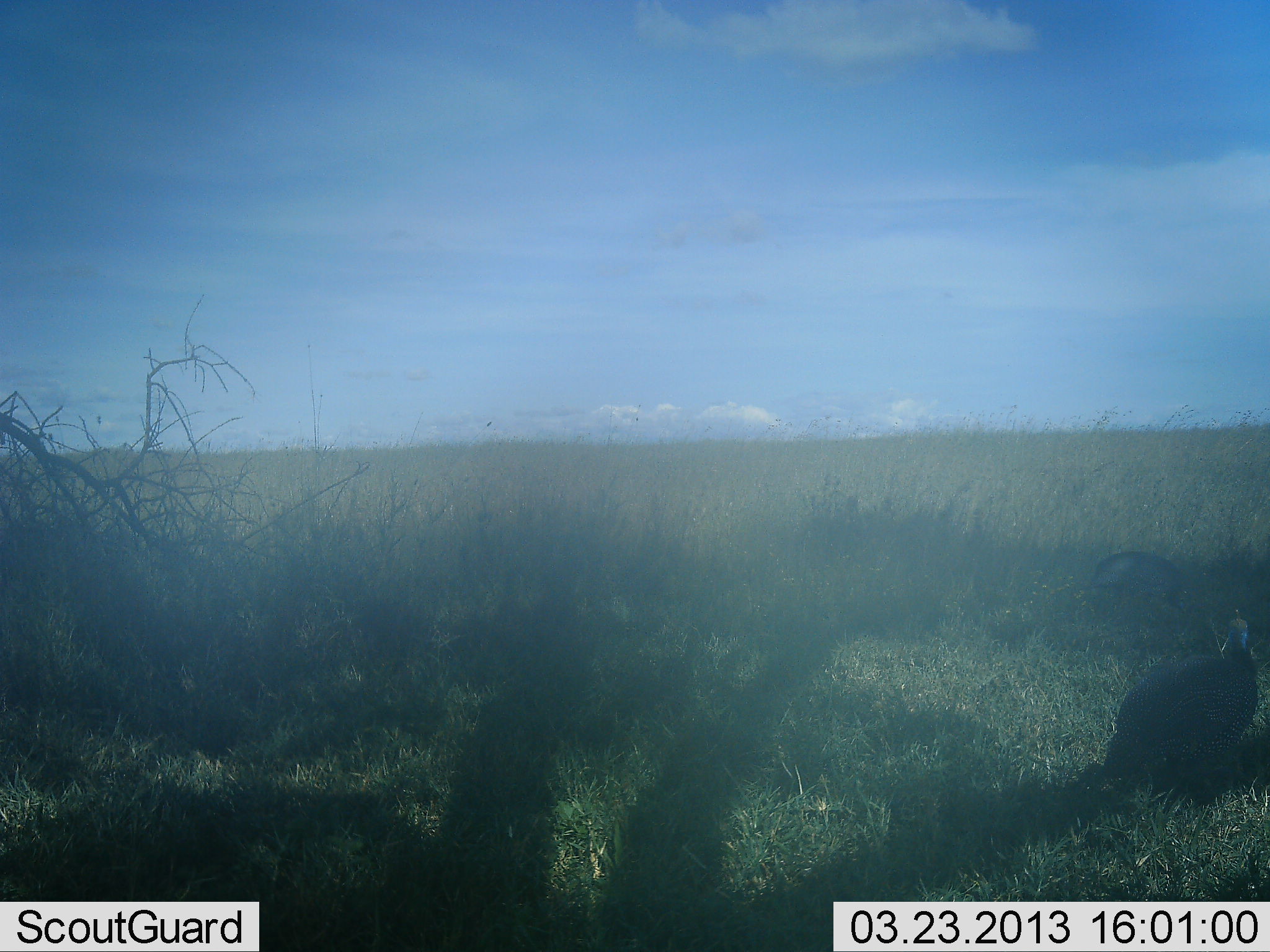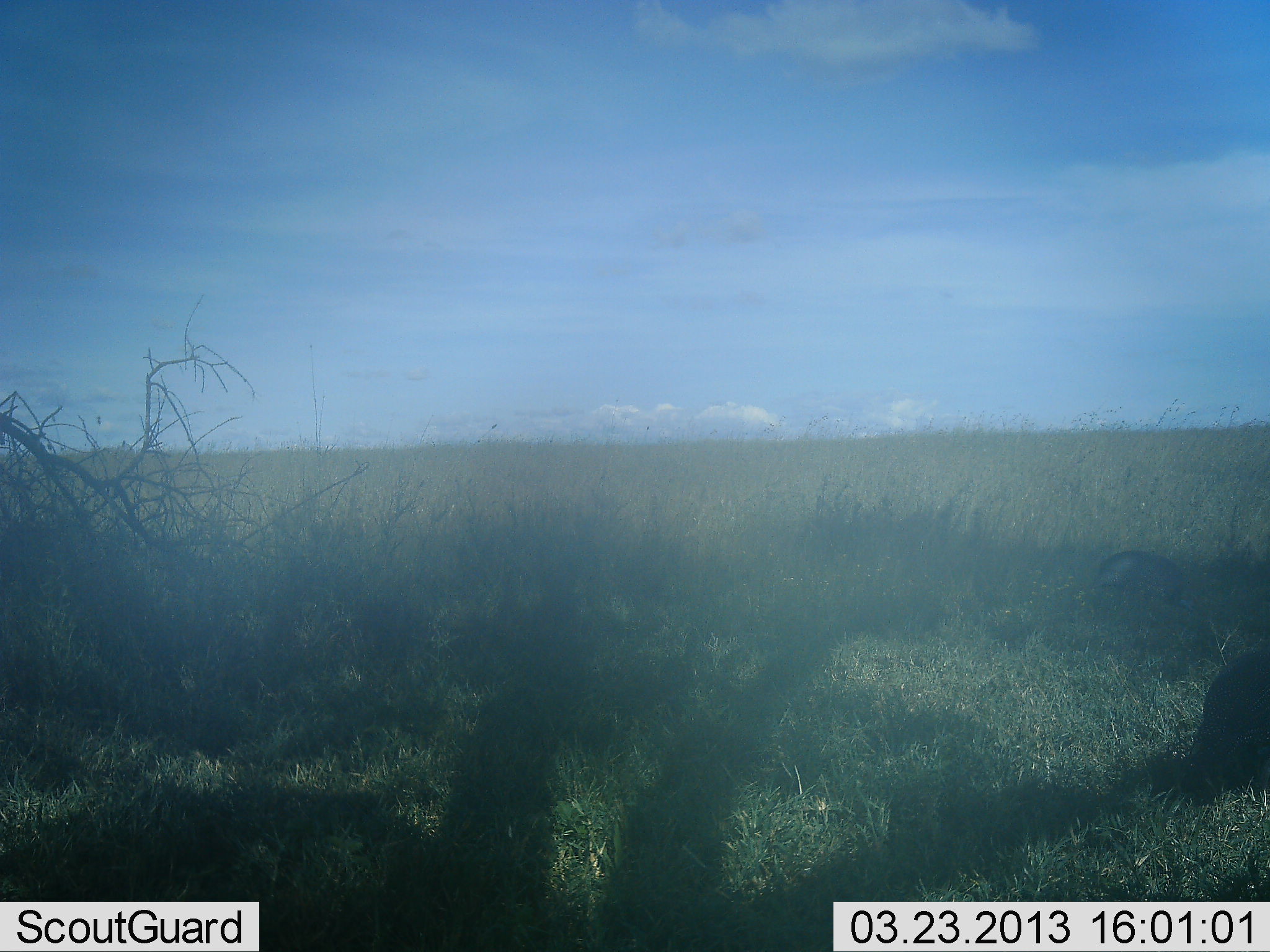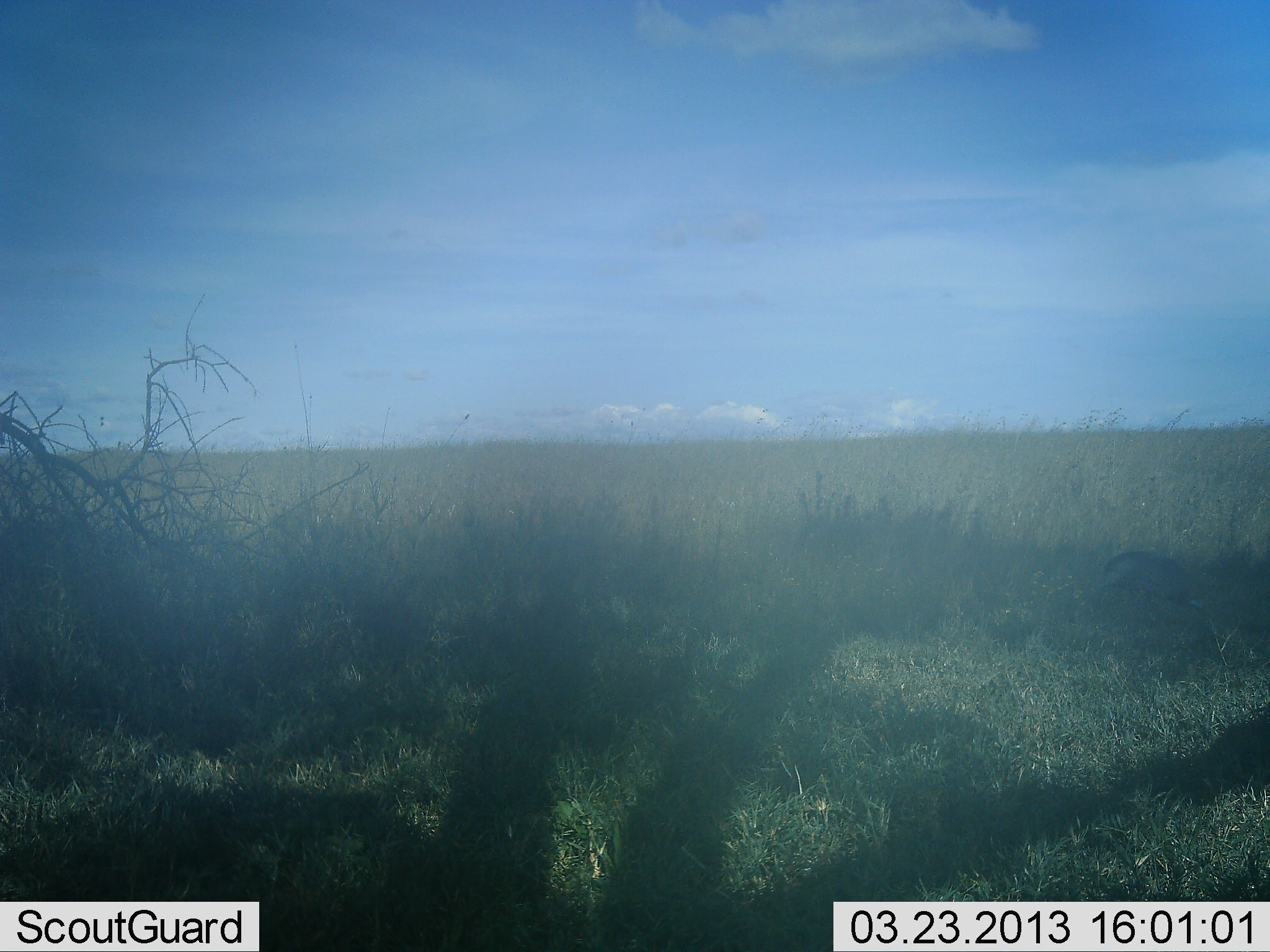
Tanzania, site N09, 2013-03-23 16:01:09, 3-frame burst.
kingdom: Animalia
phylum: Chordata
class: Aves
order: Galliformes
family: Numididae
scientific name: Numididae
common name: guinea fowl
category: guineafowl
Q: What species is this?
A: Guineafowl (guinea fowl) (Numididae).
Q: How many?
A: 1.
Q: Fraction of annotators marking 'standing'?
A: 0%.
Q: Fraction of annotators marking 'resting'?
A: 0%.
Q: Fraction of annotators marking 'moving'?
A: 78%.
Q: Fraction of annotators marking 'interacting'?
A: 0%.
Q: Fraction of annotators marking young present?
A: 0%.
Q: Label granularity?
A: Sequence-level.